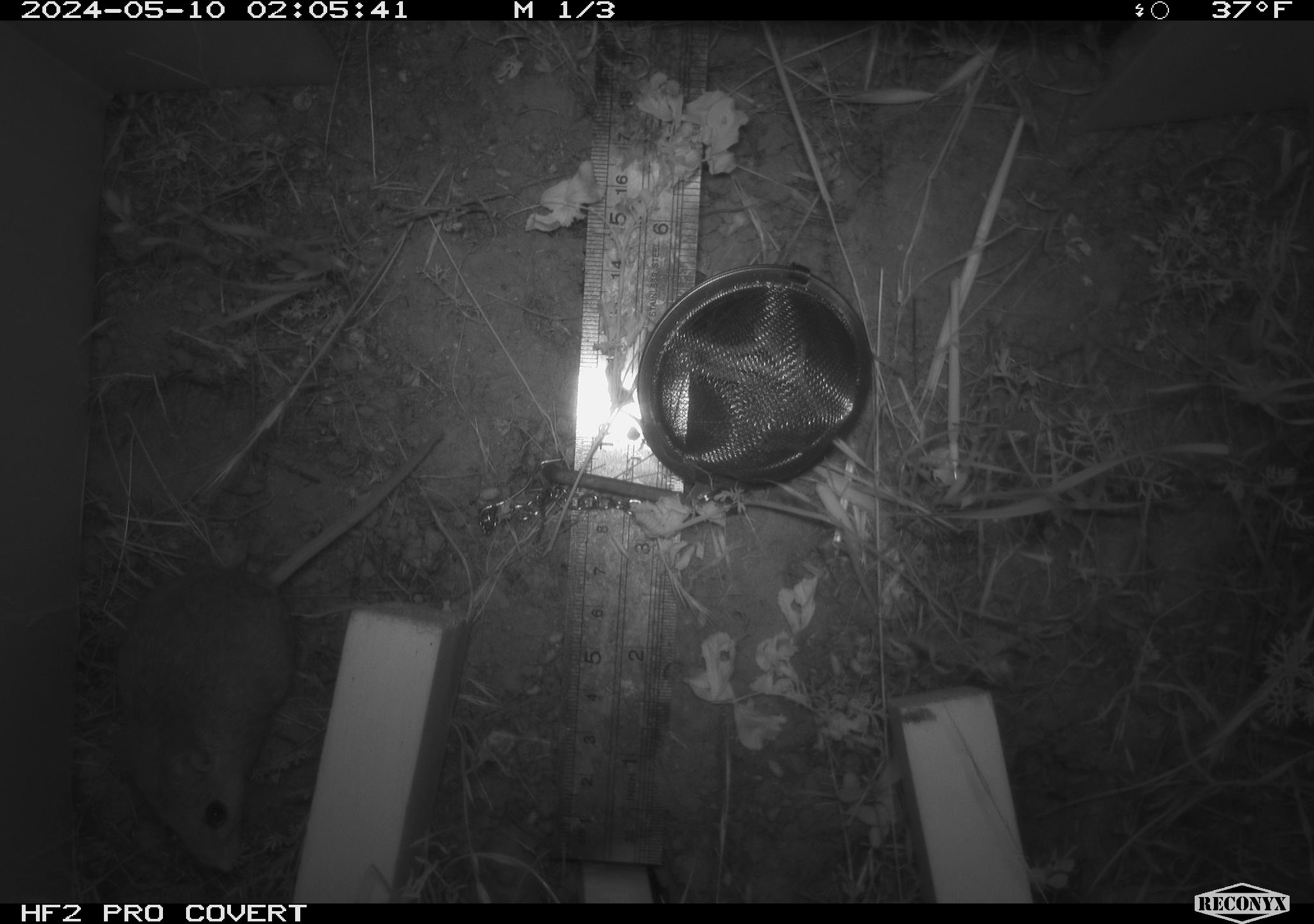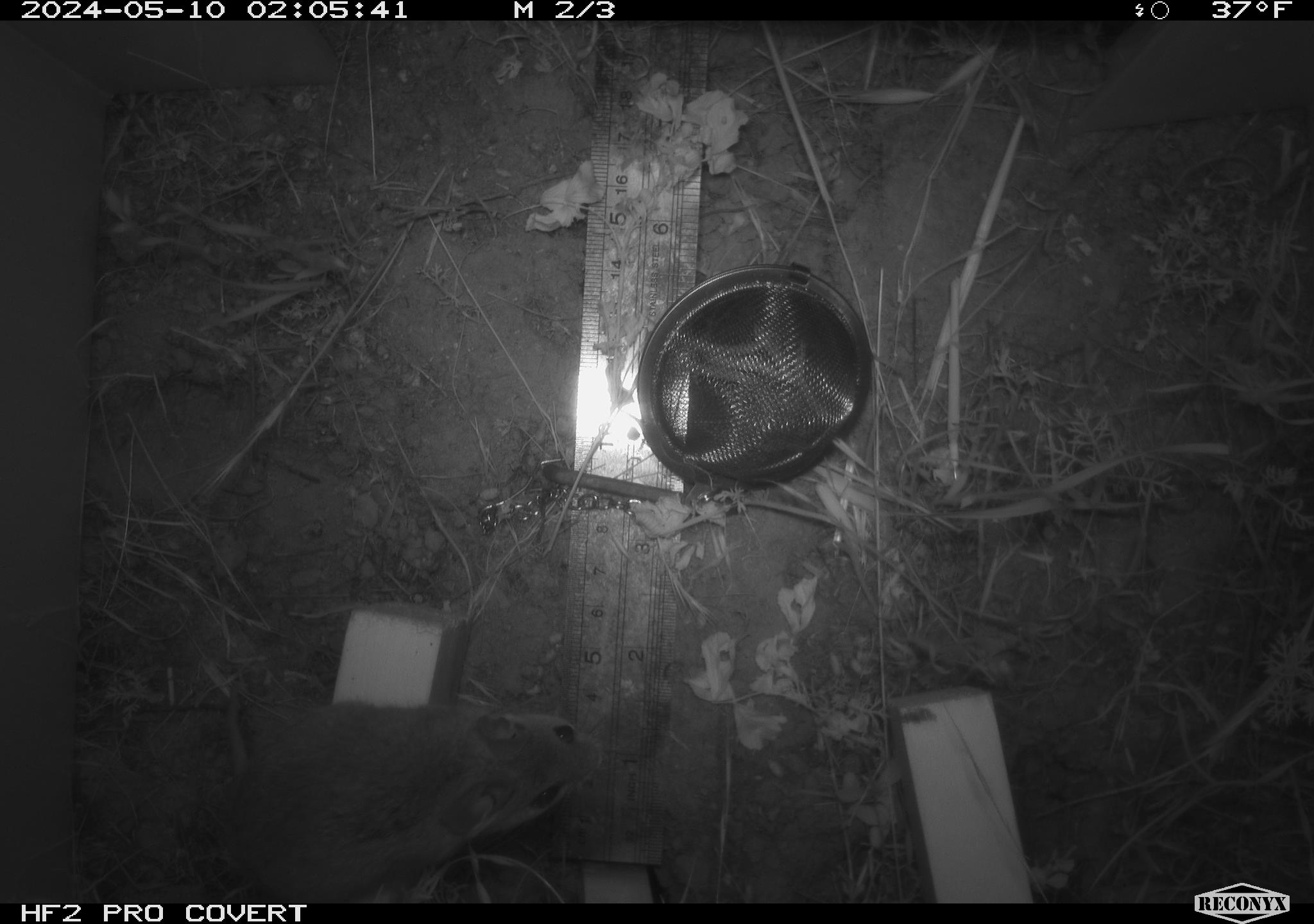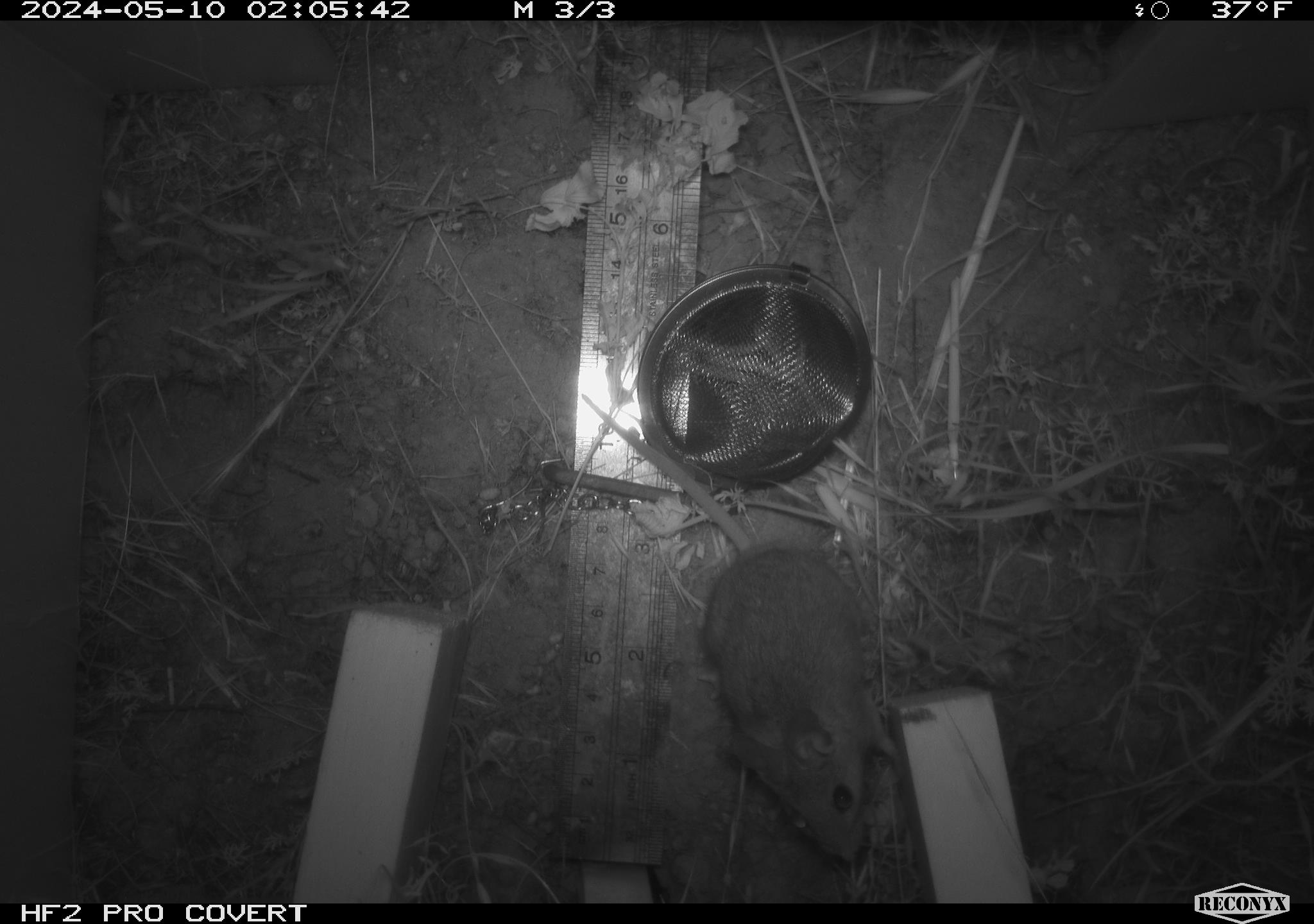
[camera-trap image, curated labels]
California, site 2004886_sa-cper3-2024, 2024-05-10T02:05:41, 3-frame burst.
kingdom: Animalia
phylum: Chordata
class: Mammalia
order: Rodentia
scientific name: Rodentia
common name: rodent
Rodent (Rodentia).